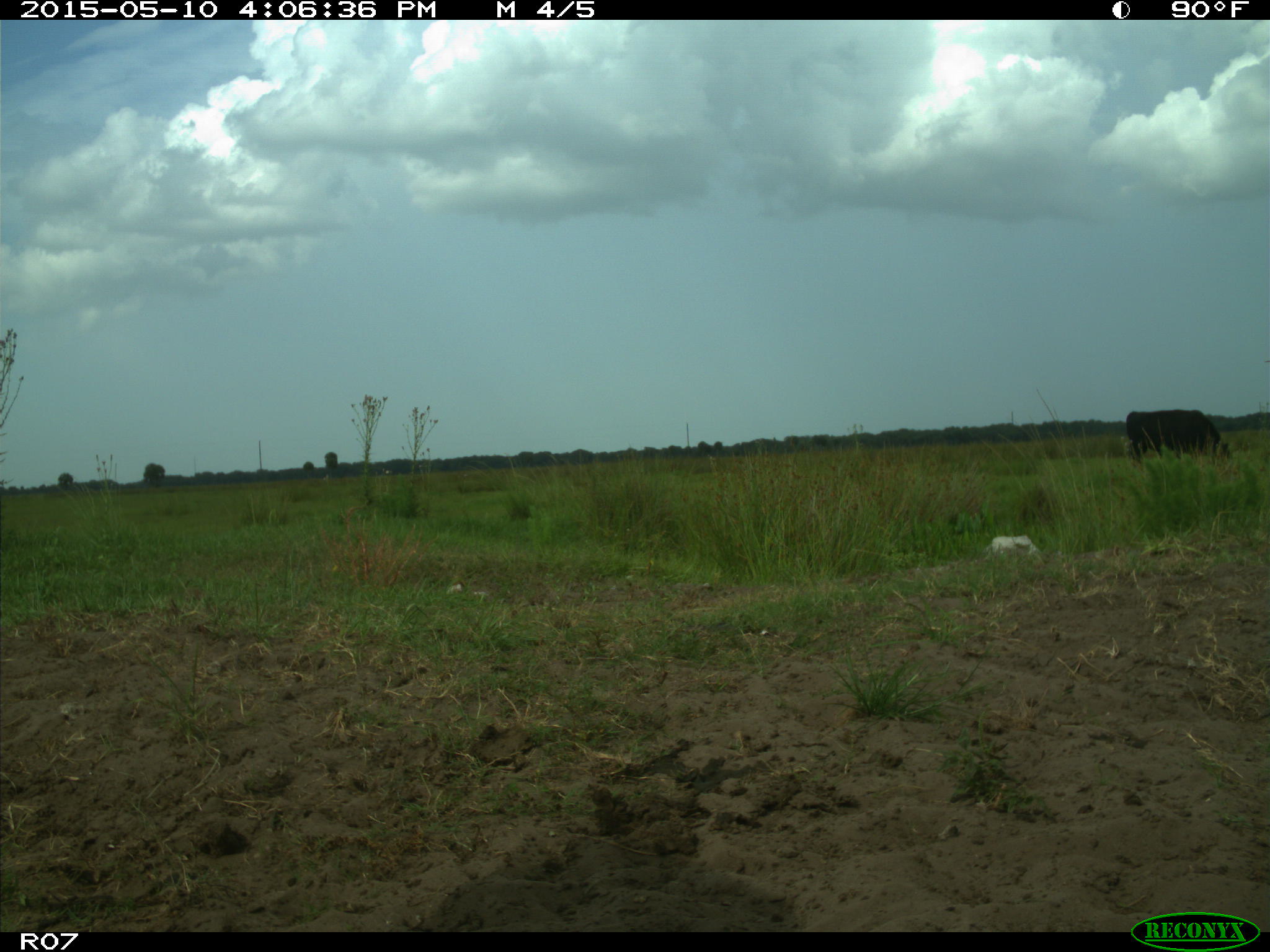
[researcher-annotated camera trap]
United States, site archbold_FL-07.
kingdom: Animalia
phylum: Chordata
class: Mammalia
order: Artiodactyla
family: Bovidae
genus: Bos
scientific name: Bos taurus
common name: domestic cow